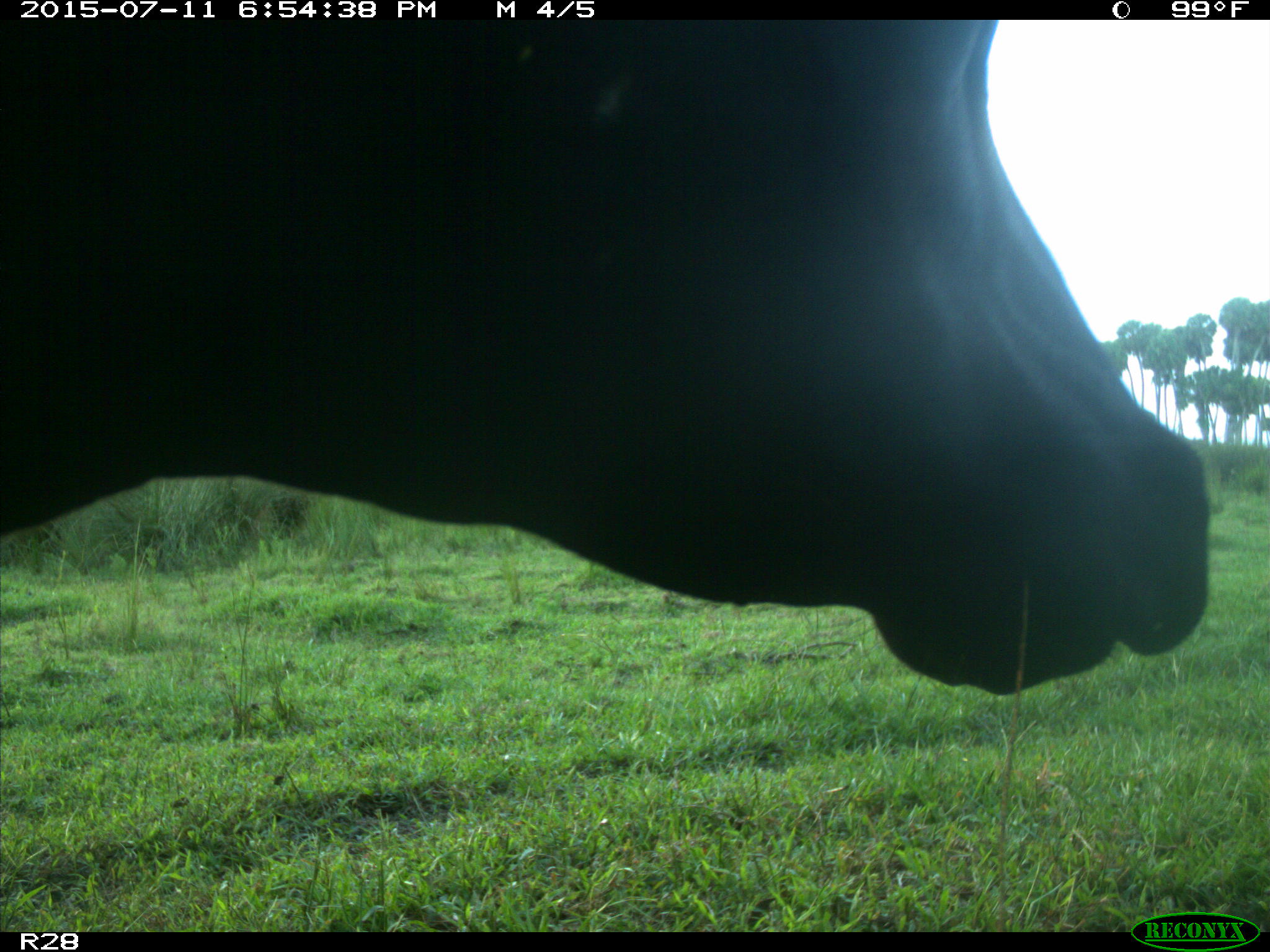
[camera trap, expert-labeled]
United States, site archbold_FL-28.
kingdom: Animalia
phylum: Chordata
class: Mammalia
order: Artiodactyla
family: Bovidae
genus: Bos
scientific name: Bos taurus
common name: domestic cow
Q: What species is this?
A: Bos taurus (domestic cow).